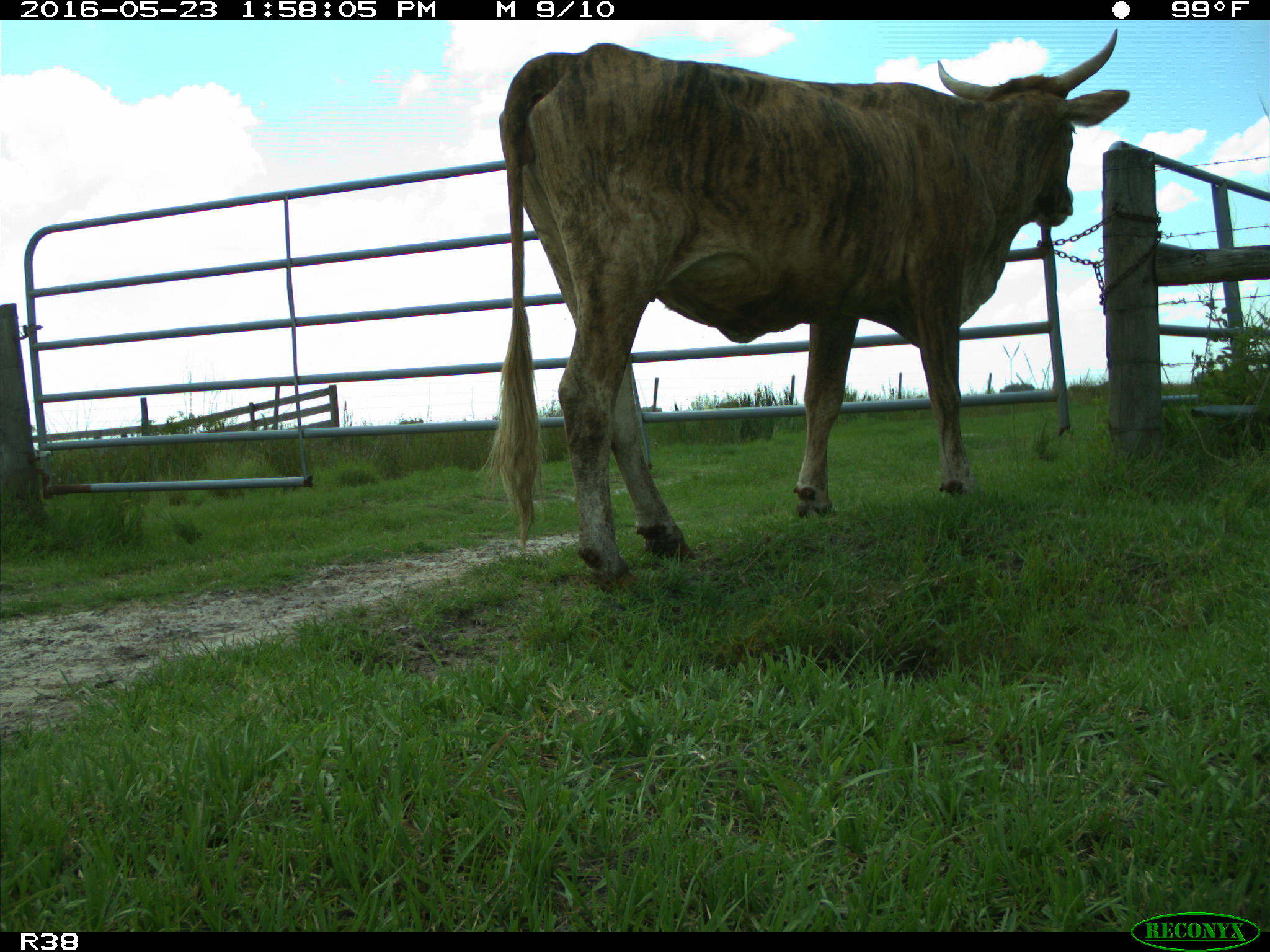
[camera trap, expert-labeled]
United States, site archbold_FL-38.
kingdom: Animalia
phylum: Chordata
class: Mammalia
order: Artiodactyla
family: Bovidae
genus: Bos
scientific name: Bos taurus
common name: domestic cow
Bos taurus (domestic cow).